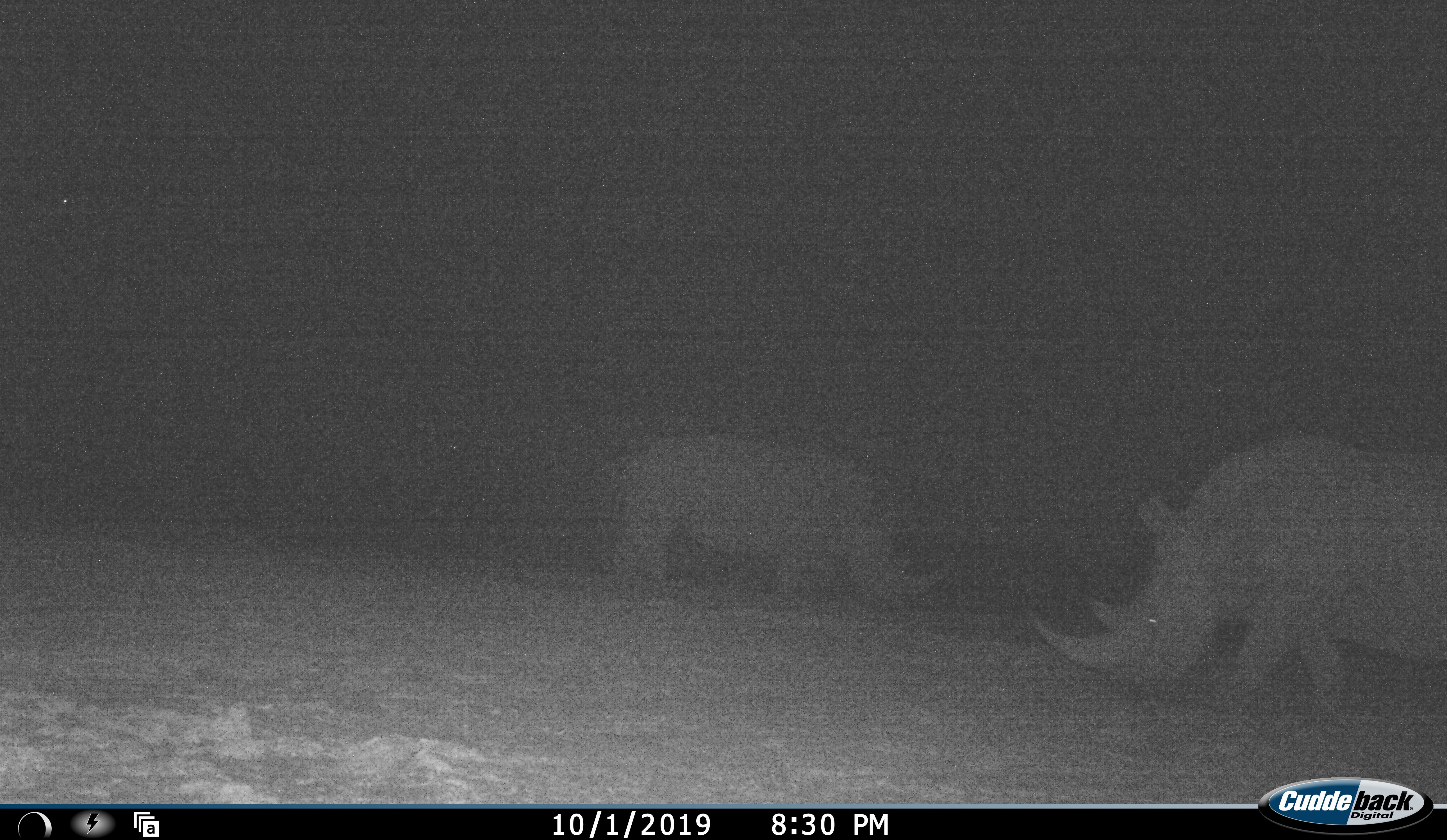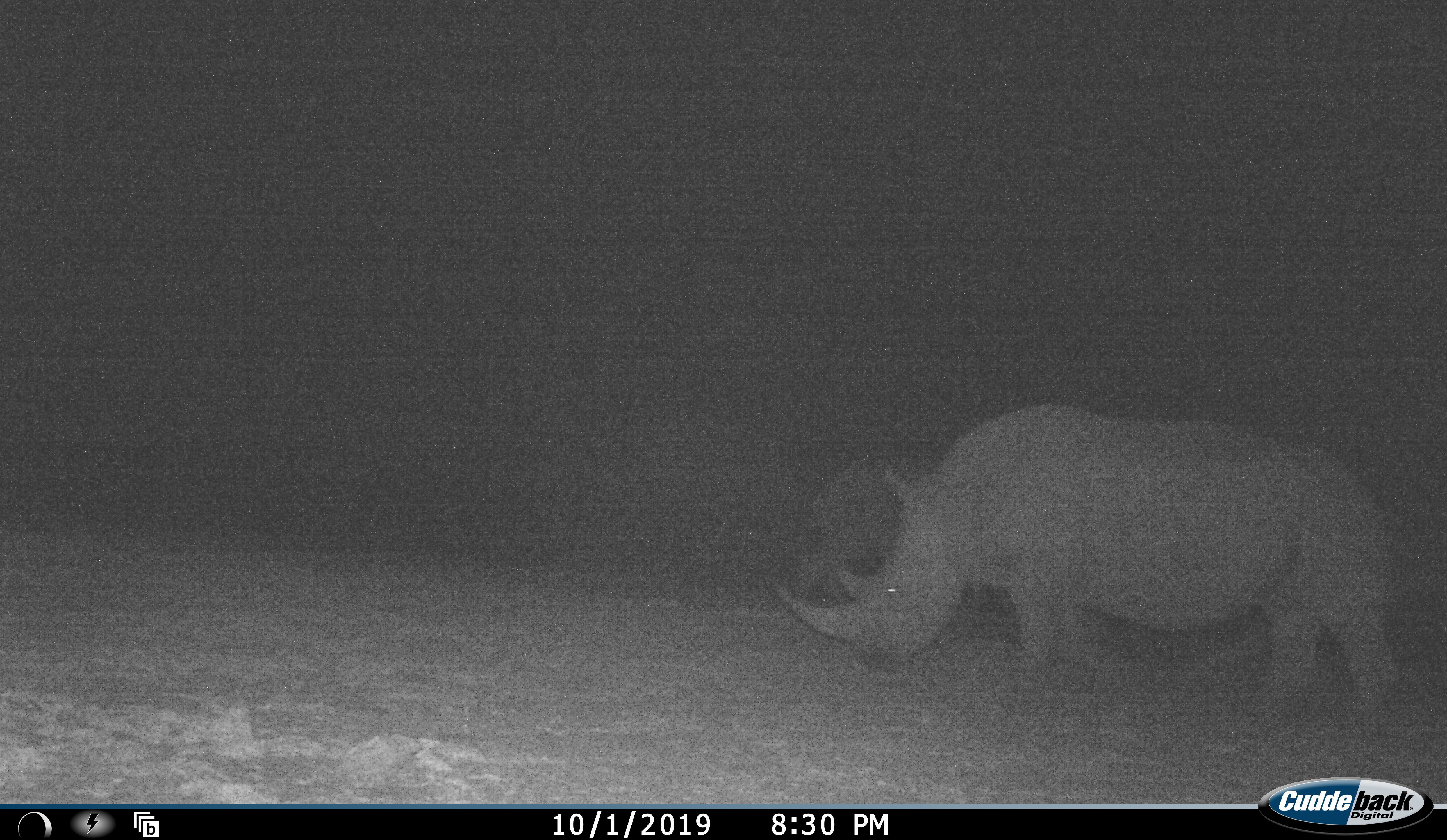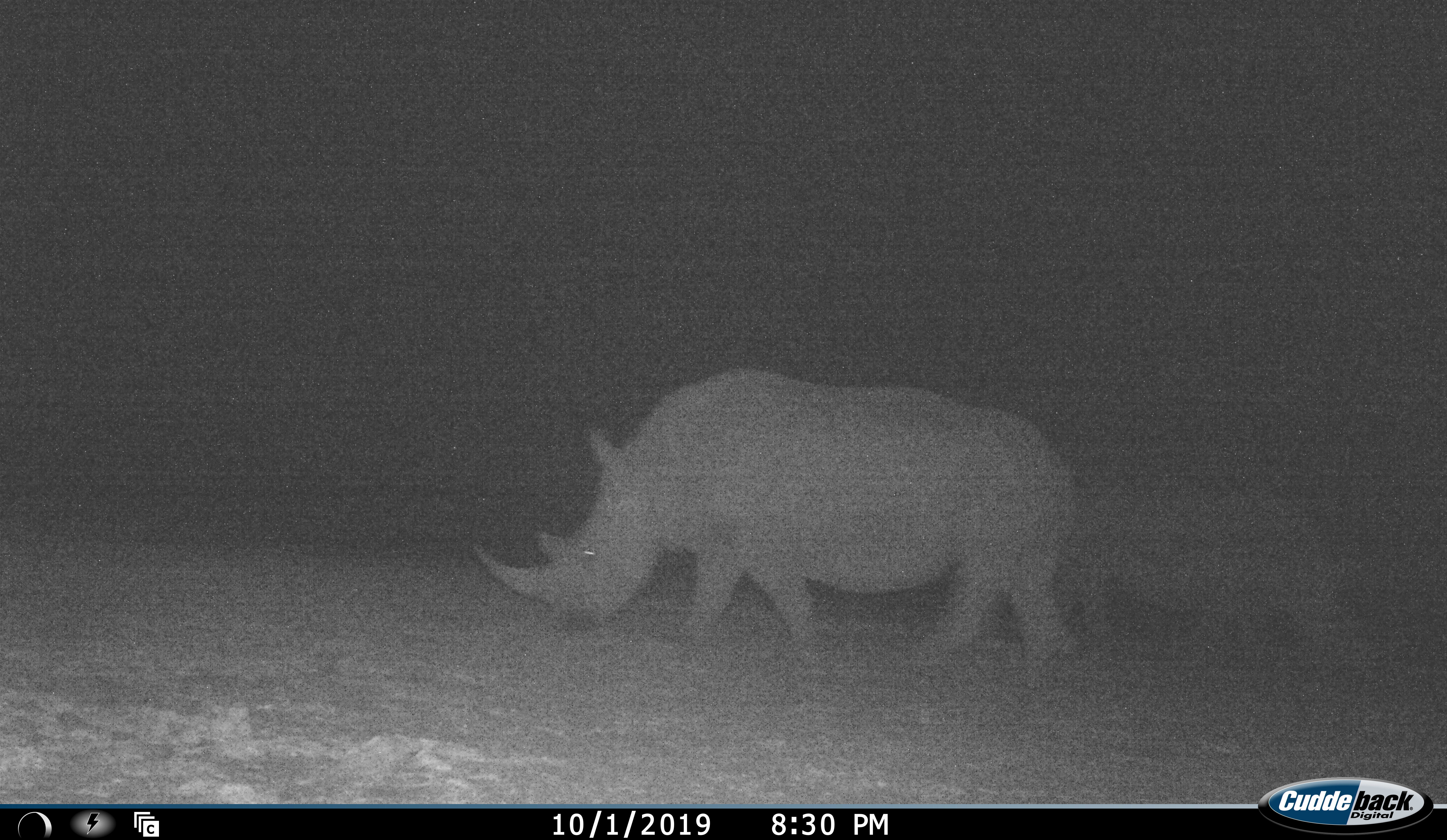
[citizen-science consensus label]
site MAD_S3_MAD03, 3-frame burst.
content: unidentified animal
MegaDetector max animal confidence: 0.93